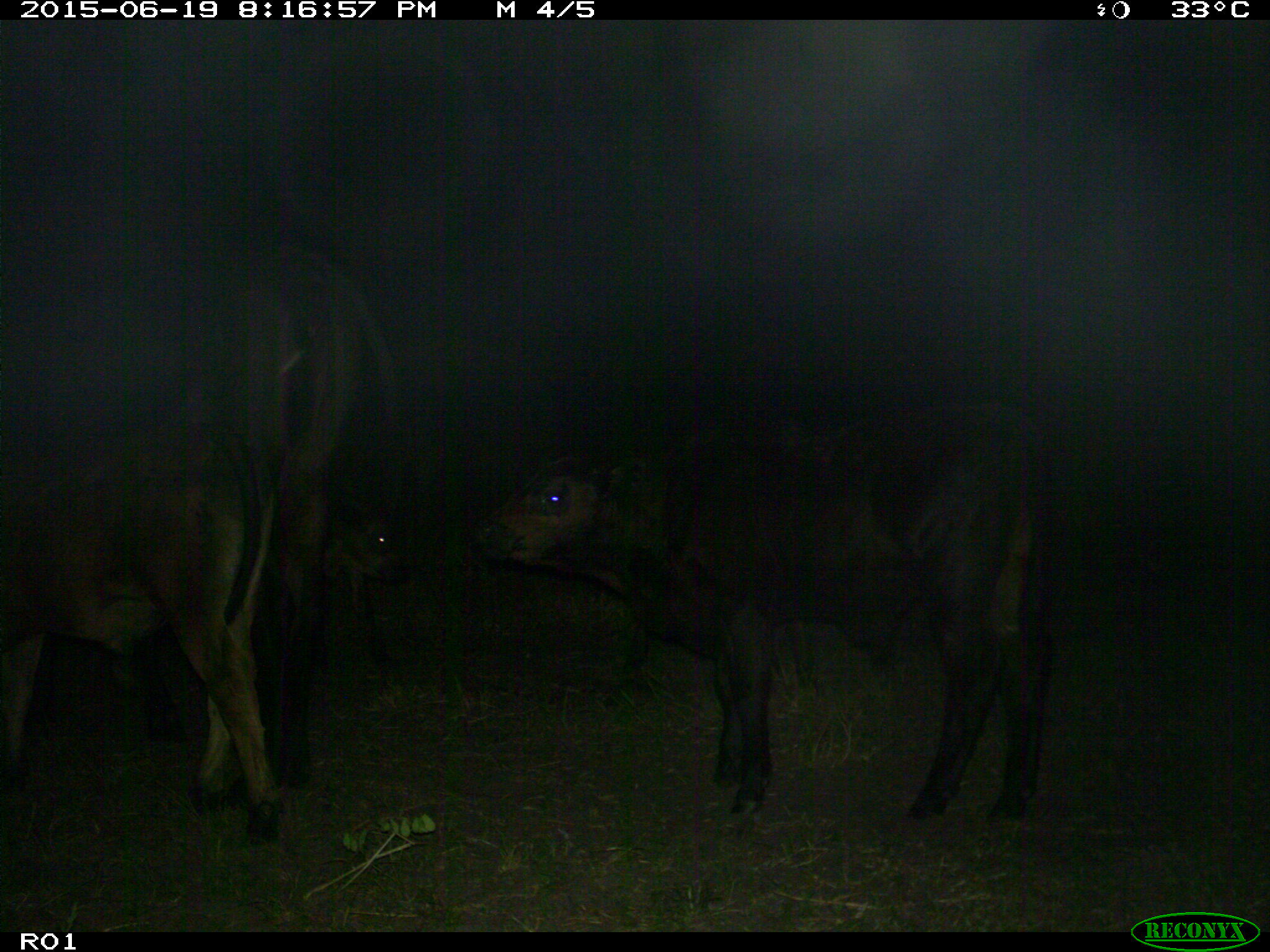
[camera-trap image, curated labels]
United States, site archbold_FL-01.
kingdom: Animalia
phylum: Chordata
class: Mammalia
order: Artiodactyla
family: Bovidae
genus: Bos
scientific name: Bos taurus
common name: domestic cow